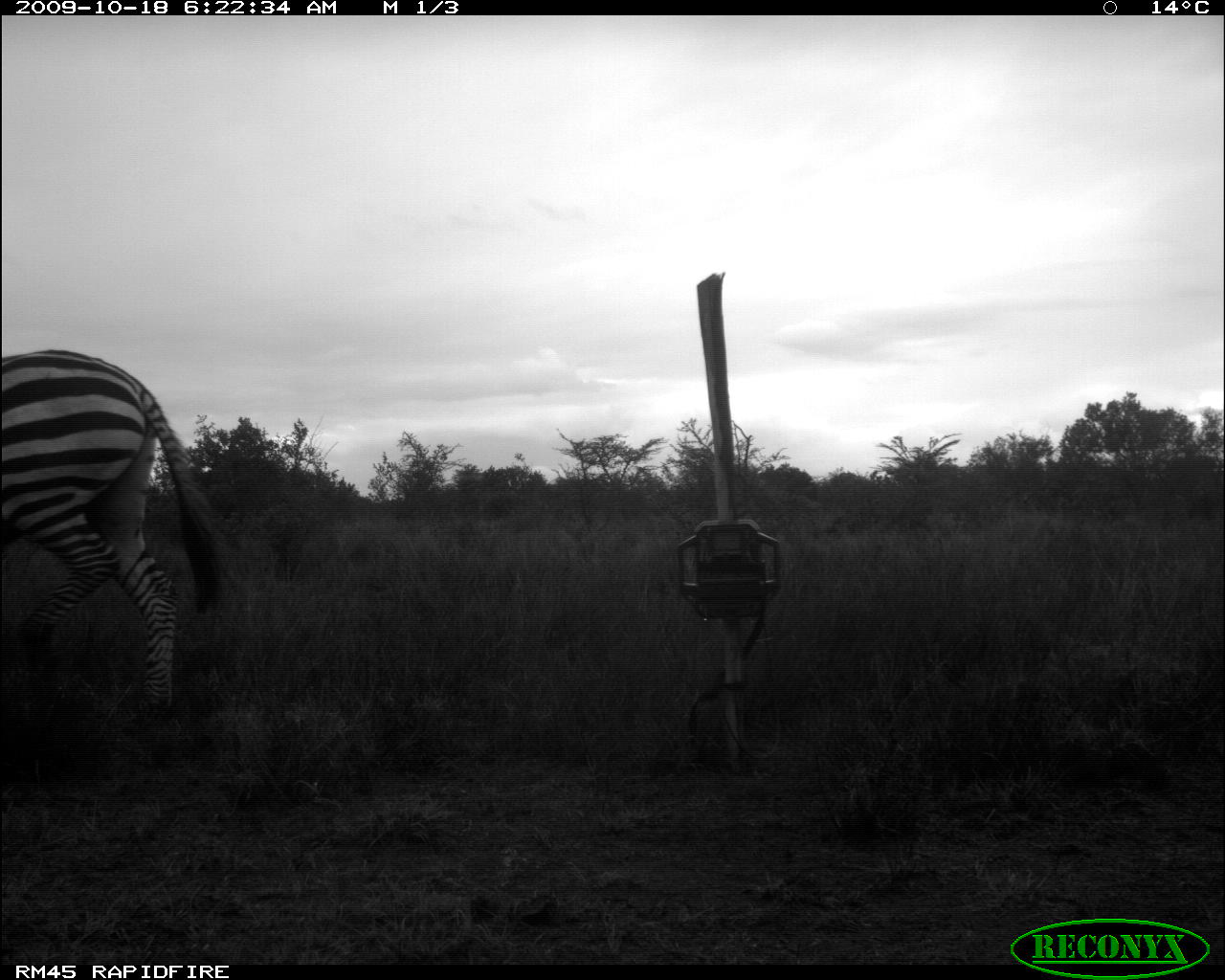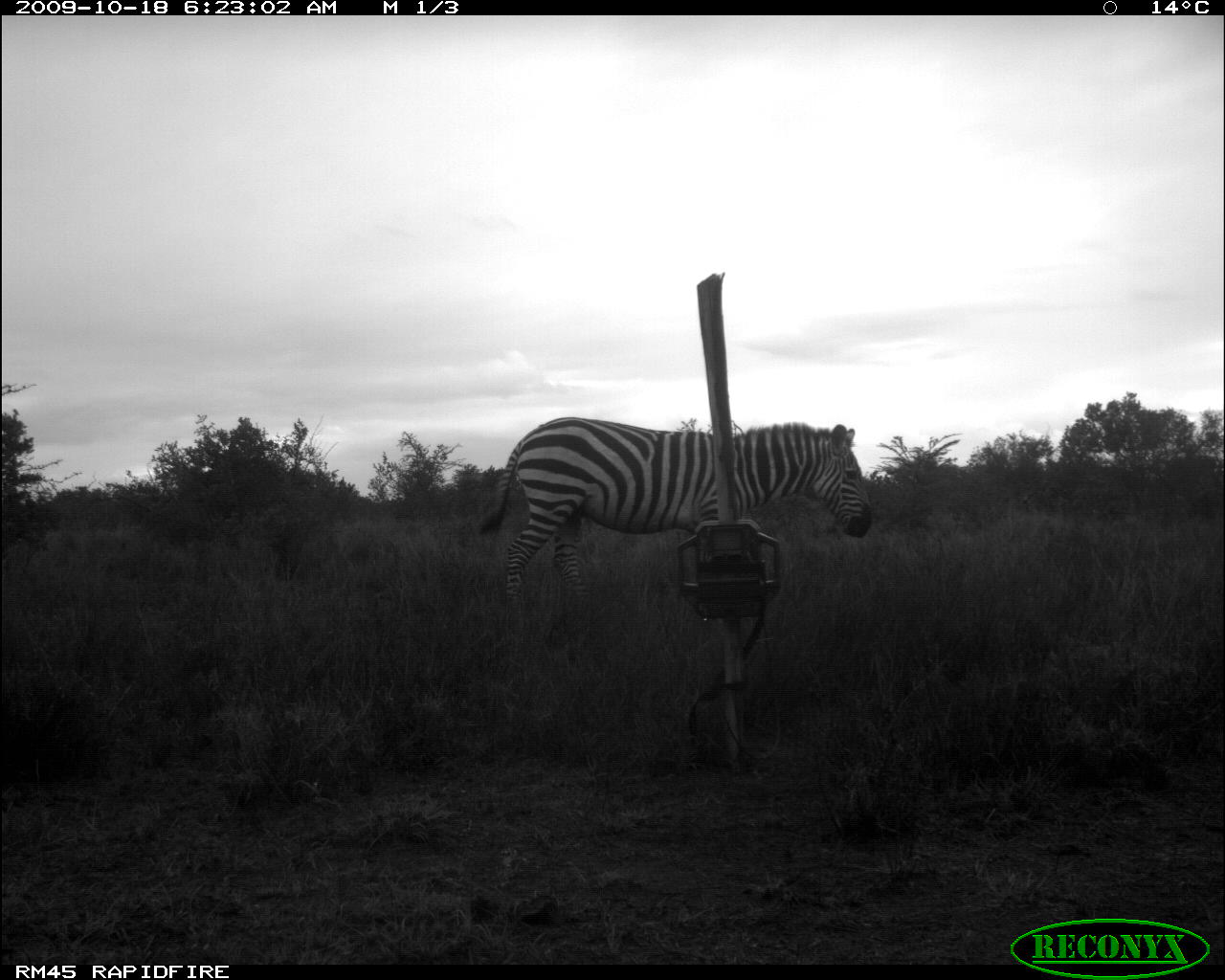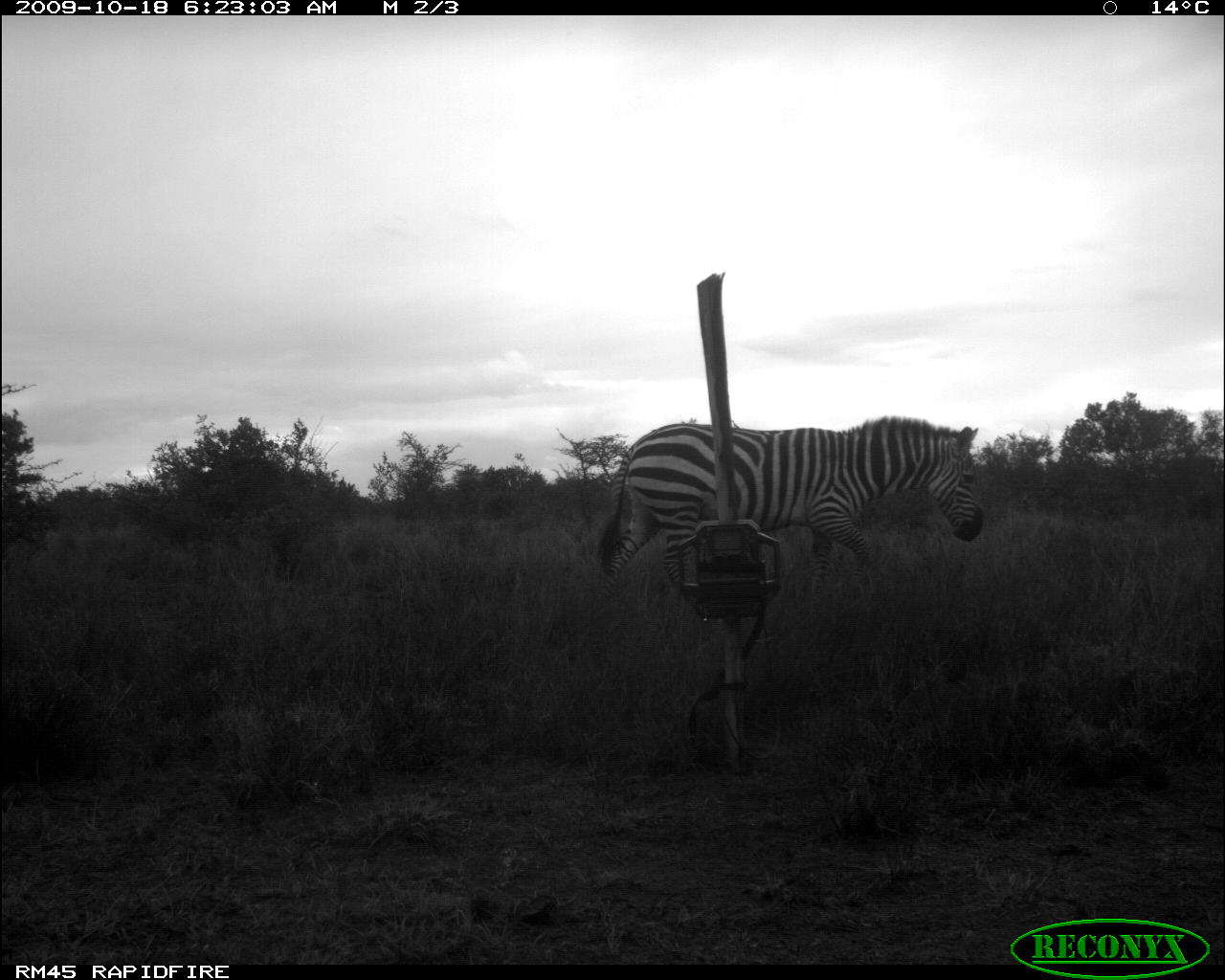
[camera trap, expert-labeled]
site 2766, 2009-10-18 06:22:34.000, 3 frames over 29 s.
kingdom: Animalia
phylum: Chordata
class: Mammalia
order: Perissodactyla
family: Equidae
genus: Equus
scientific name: Equus quagga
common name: plains zebra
Equus quagga (plains zebra), count 1.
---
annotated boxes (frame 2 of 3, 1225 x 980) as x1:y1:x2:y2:
equus quagga: 475:414:873:610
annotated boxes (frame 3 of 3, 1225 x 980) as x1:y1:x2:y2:
equus quagga: 592:414:985:600